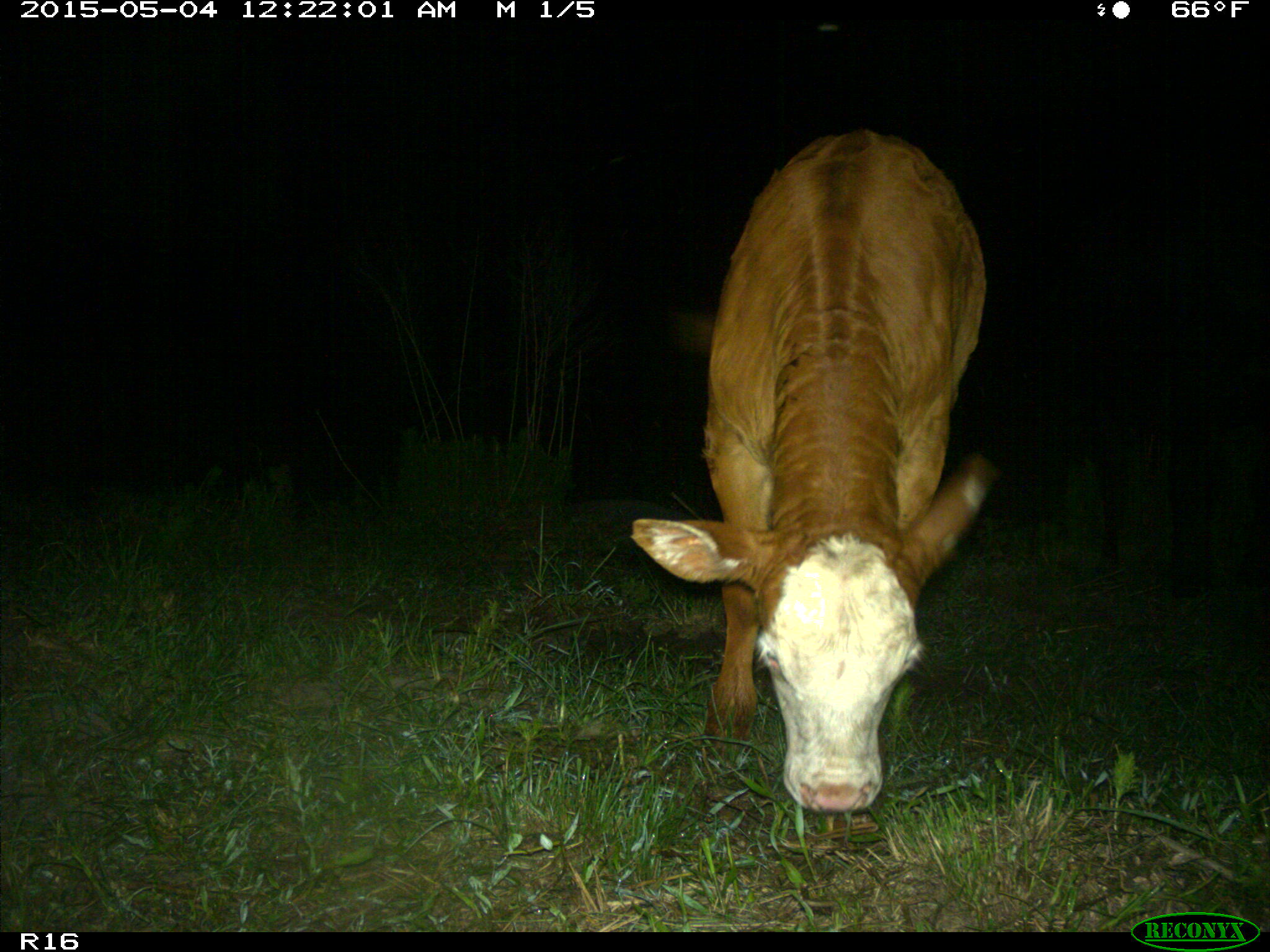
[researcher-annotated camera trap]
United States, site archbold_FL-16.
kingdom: Animalia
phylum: Chordata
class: Mammalia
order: Artiodactyla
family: Bovidae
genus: Bos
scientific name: Bos taurus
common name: domestic cow